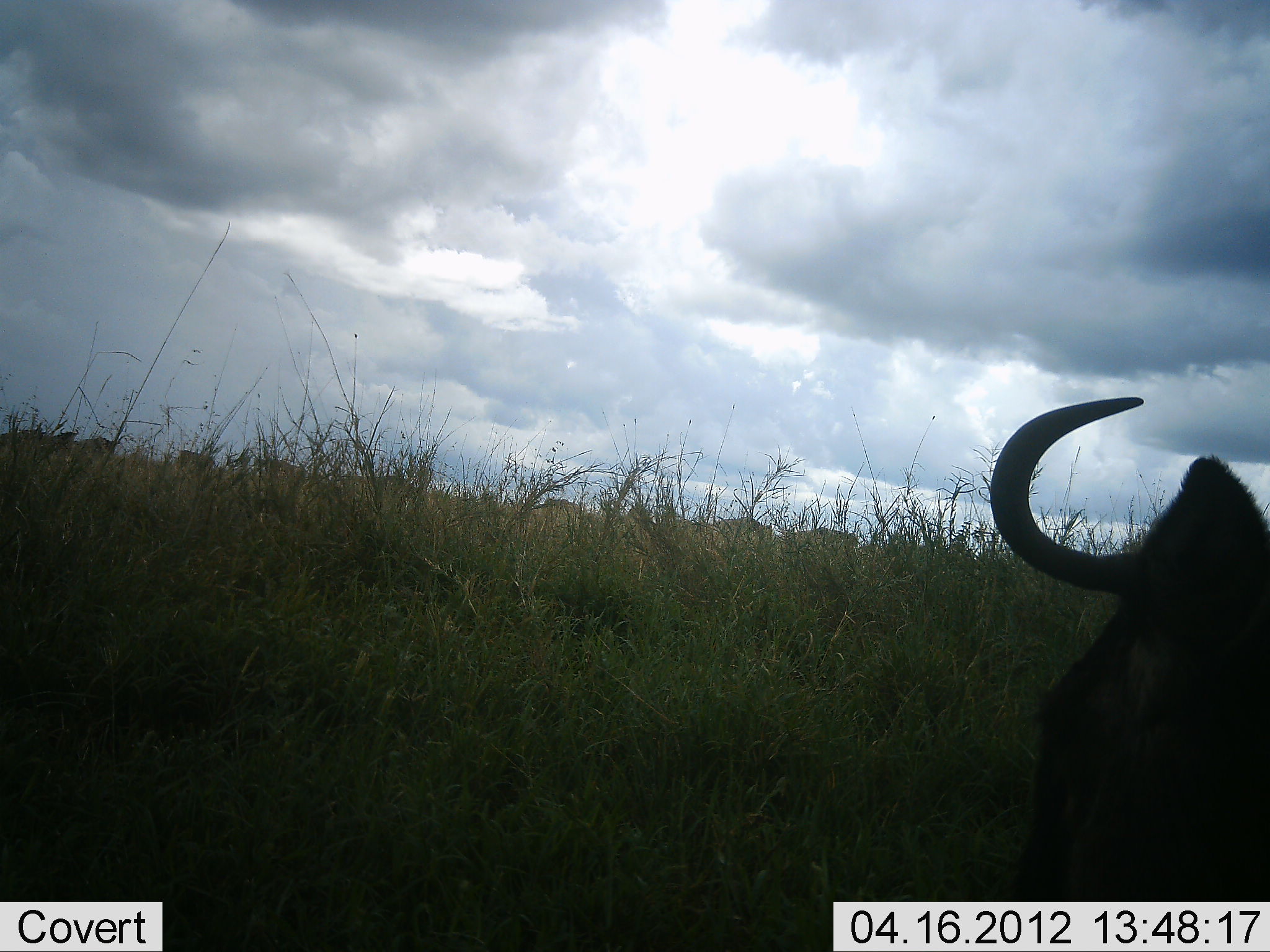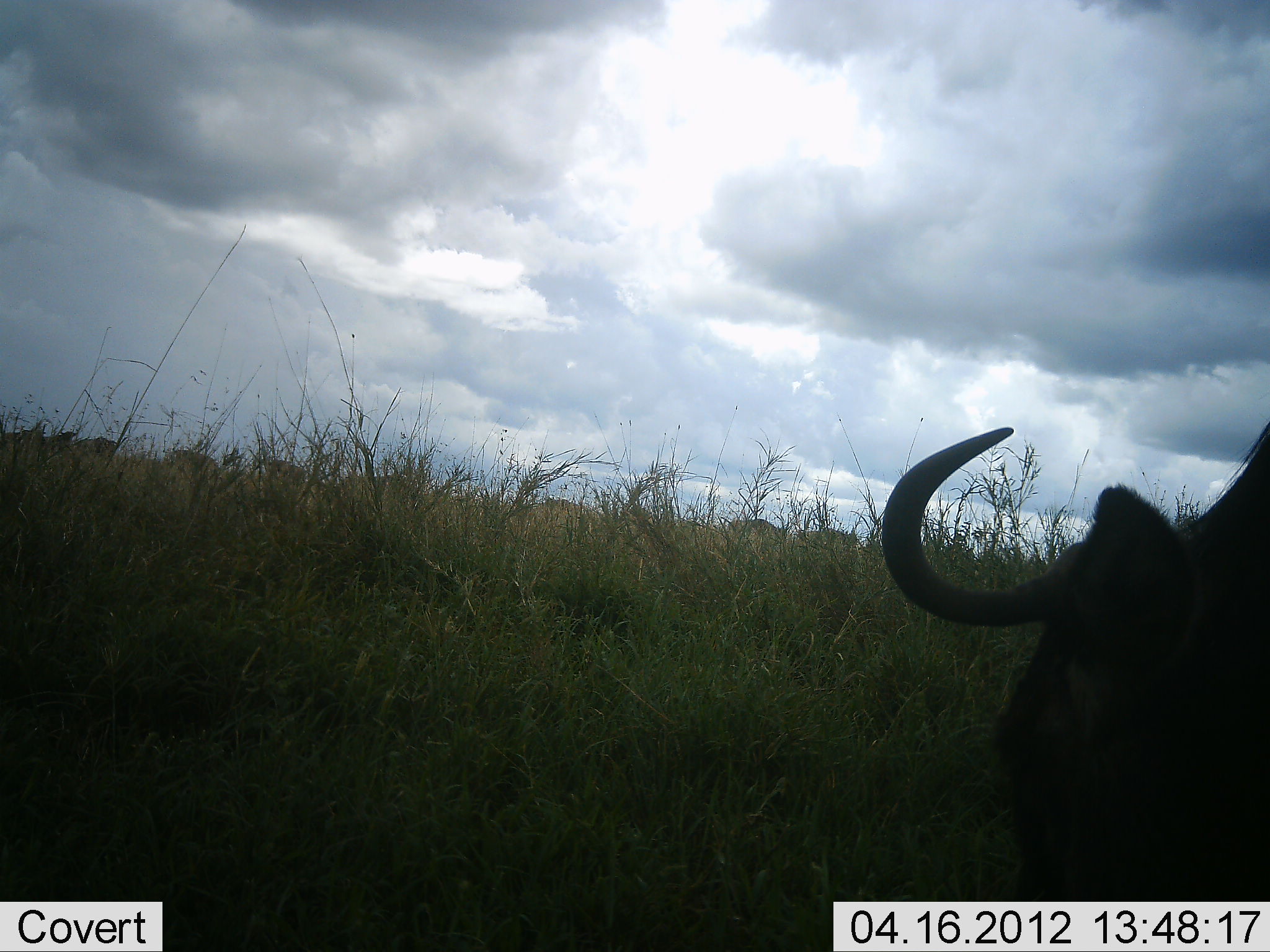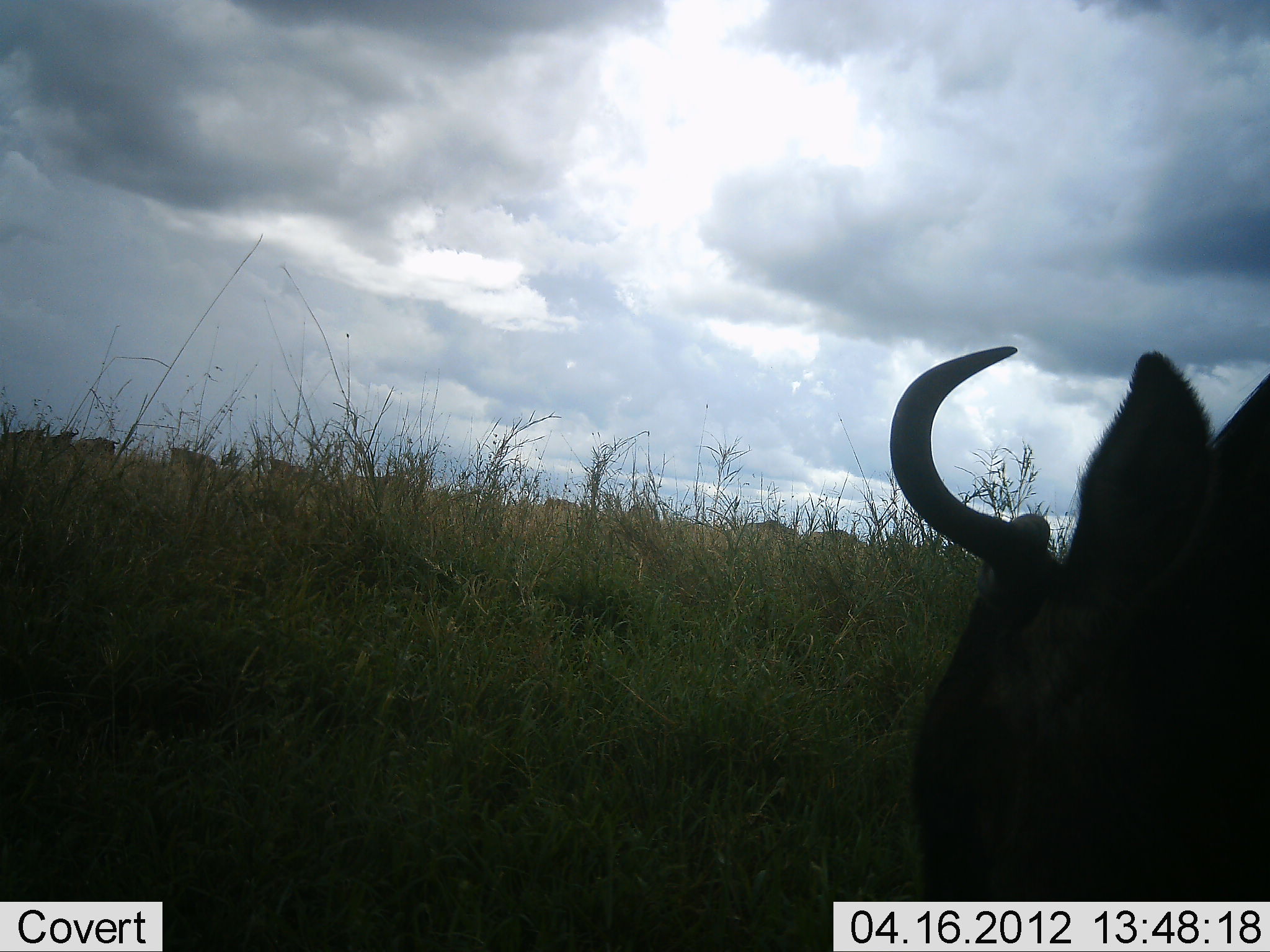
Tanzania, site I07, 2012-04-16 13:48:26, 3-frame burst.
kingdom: Animalia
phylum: Chordata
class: Mammalia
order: Artiodactyla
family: Bovidae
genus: Connochaetes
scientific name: Connochaetes taurinus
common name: blue wildebeest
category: wildebeest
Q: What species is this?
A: Wildebeest (blue wildebeest) (Connochaetes taurinus).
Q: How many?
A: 1.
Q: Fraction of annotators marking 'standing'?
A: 10%.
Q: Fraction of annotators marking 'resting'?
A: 0%.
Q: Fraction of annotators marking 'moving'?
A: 35%.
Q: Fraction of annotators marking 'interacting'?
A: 0%.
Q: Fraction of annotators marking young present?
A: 0%.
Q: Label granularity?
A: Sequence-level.